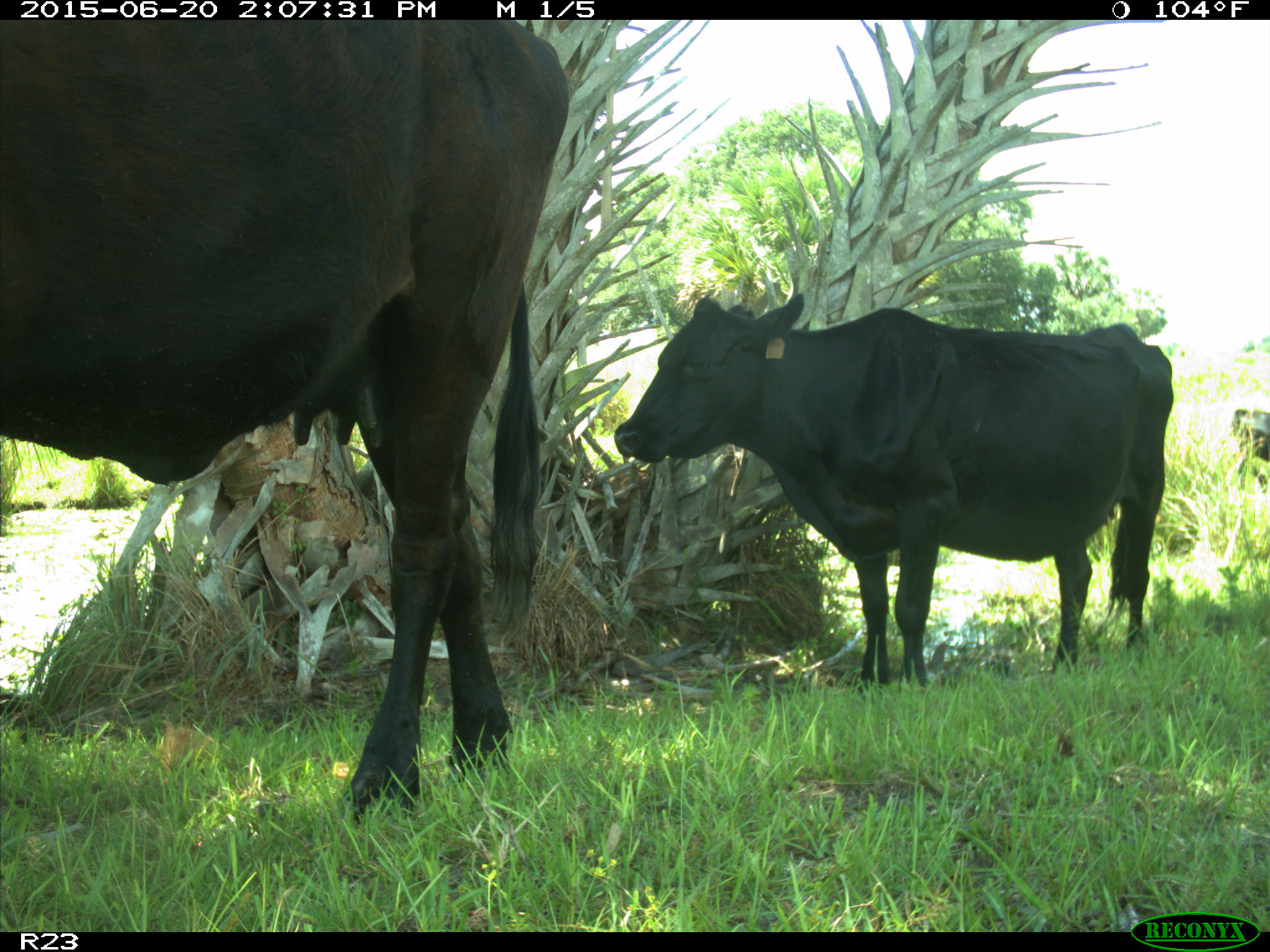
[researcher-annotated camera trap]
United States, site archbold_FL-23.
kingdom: Animalia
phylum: Chordata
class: Mammalia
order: Artiodactyla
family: Bovidae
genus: Bos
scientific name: Bos taurus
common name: domestic cow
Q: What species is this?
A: Bos taurus (domestic cow).